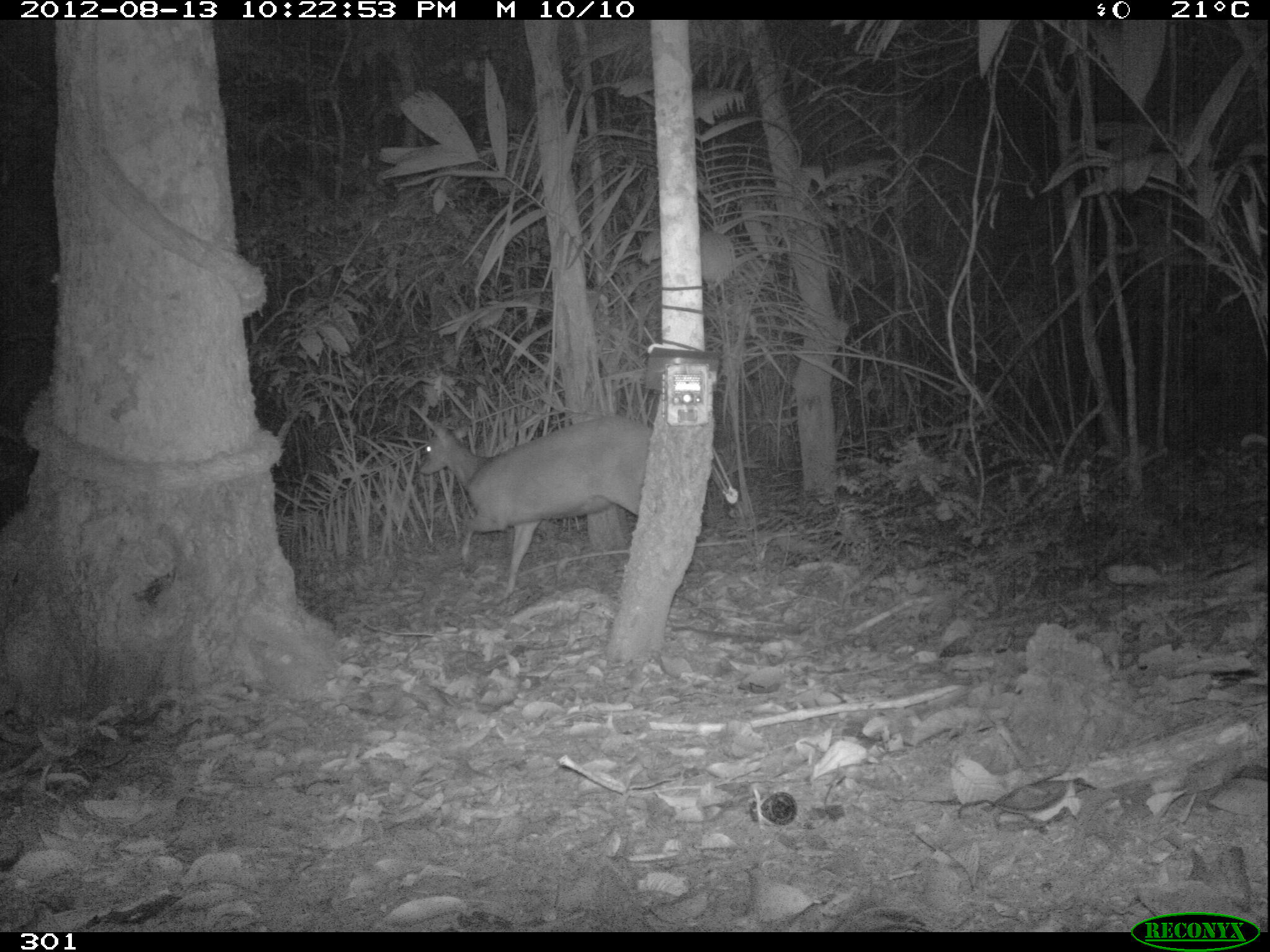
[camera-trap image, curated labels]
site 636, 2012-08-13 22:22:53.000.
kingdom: Animalia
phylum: Chordata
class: Mammalia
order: Artiodactyla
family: Cervidae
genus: Mazama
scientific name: Mazama americana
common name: red brocket